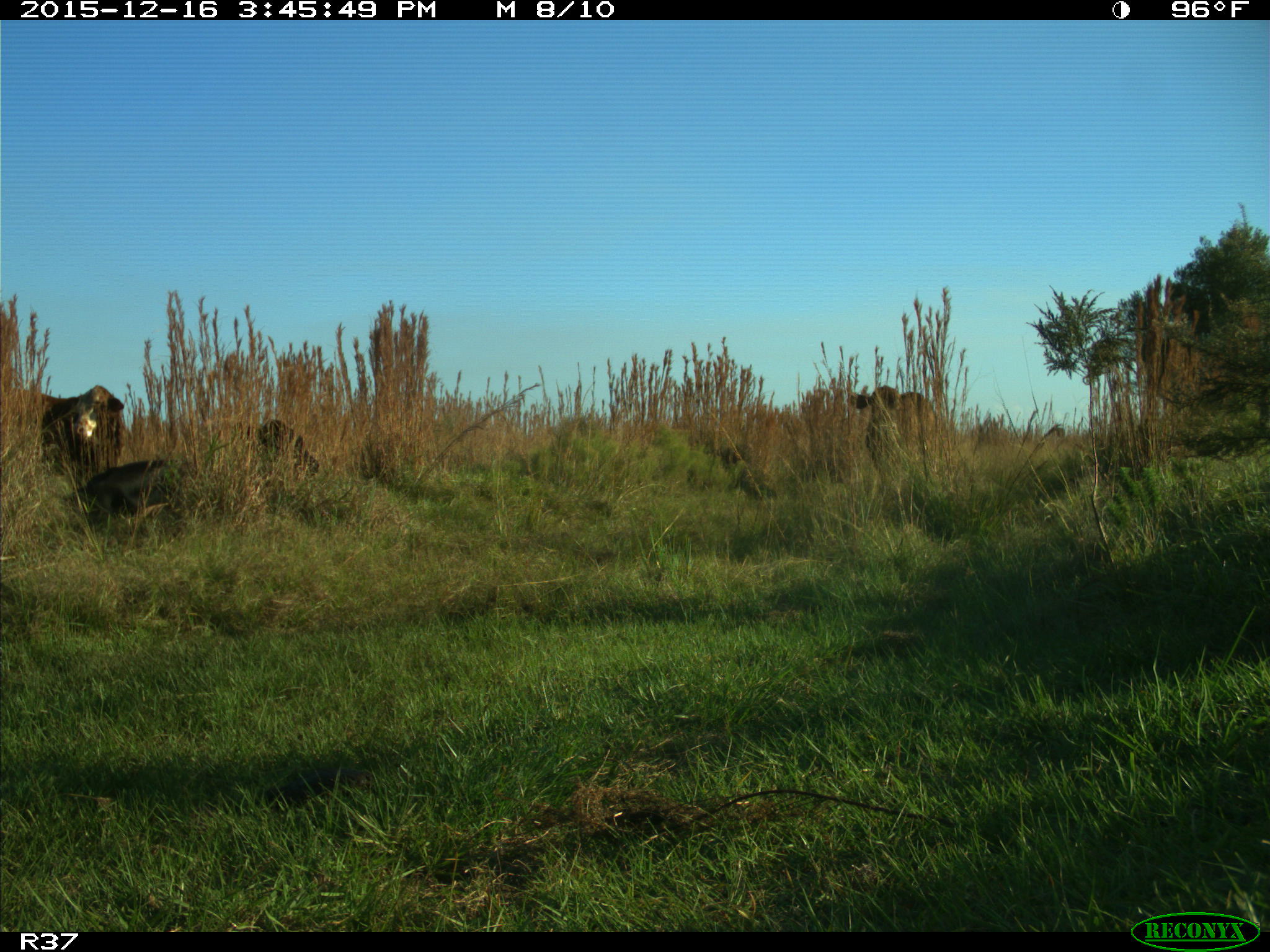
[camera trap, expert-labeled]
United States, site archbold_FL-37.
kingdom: Animalia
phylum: Chordata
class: Mammalia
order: Artiodactyla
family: Bovidae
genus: Bos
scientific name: Bos taurus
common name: domestic cow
Bos taurus (domestic cow).